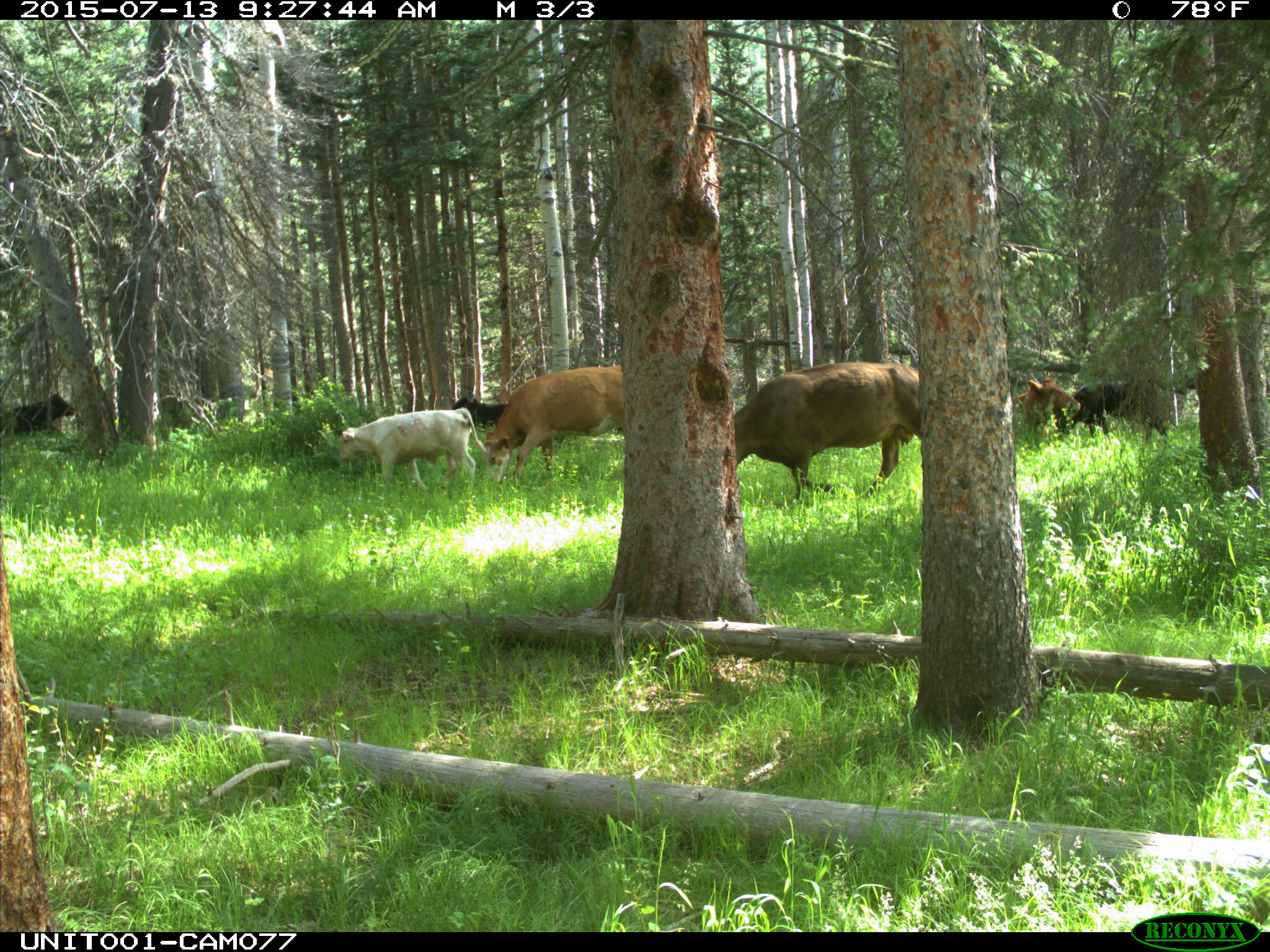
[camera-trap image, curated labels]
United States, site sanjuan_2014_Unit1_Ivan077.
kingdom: Animalia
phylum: Chordata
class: Mammalia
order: Artiodactyla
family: Bovidae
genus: Bos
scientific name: Bos taurus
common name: domestic cow